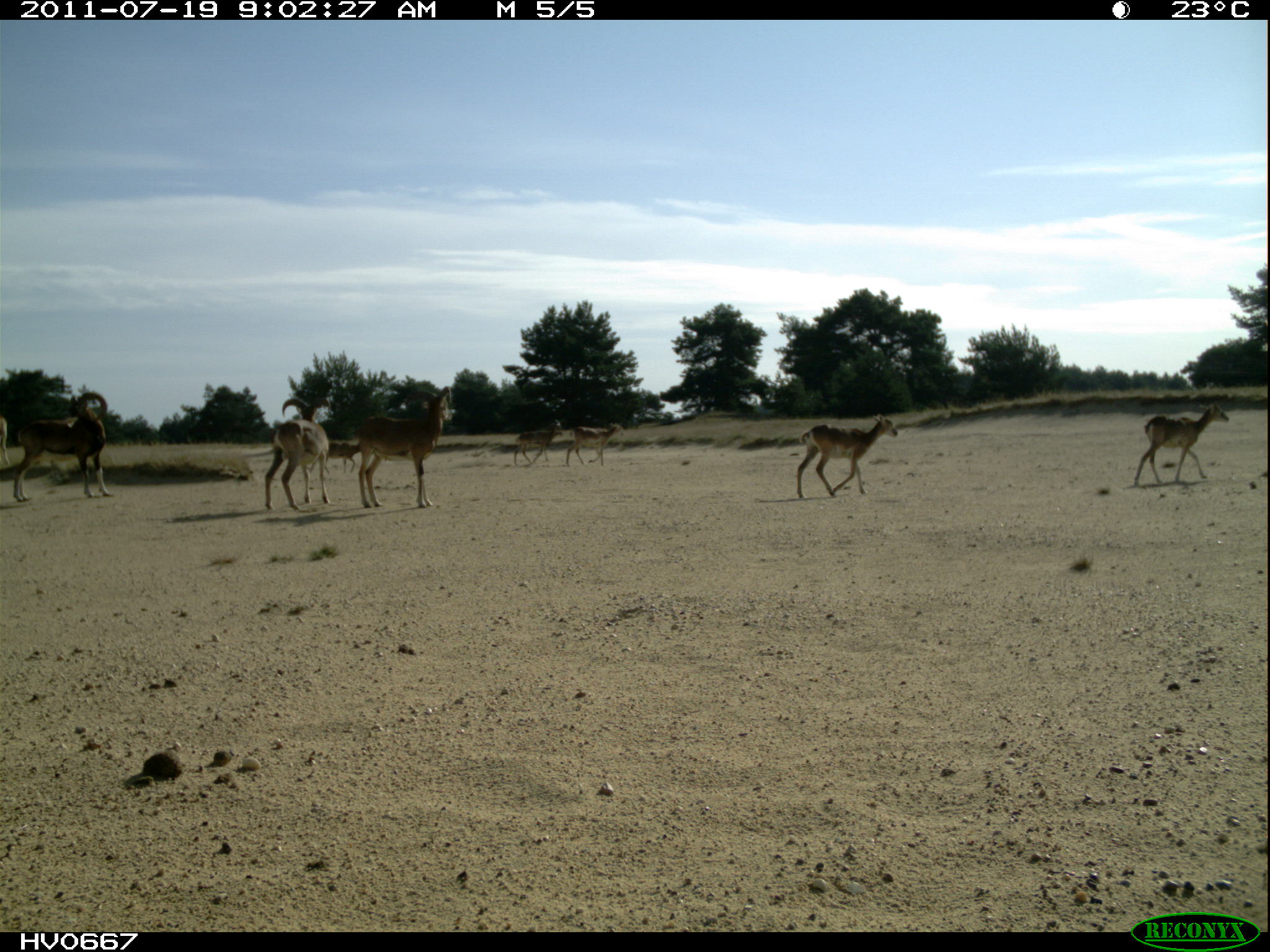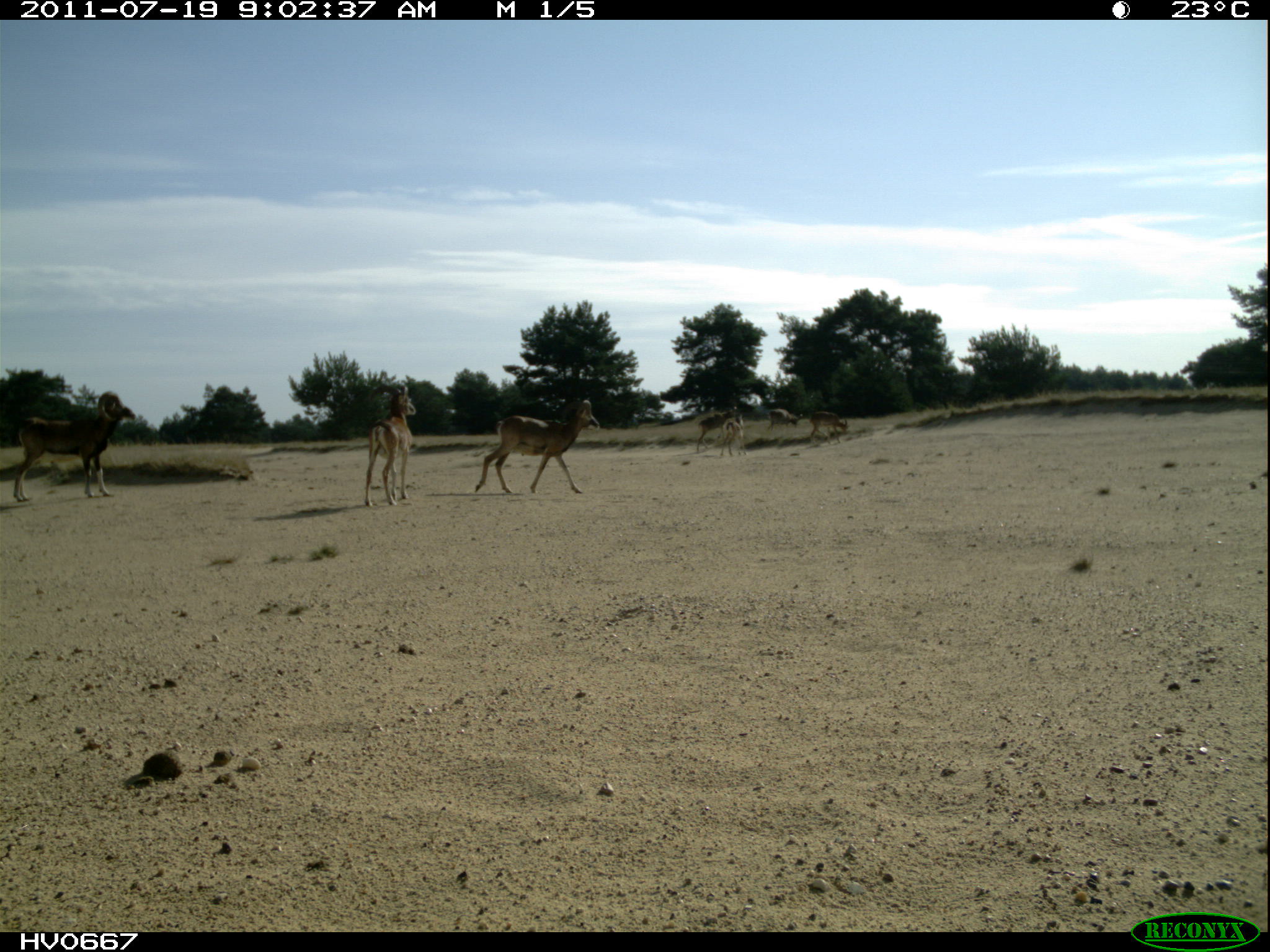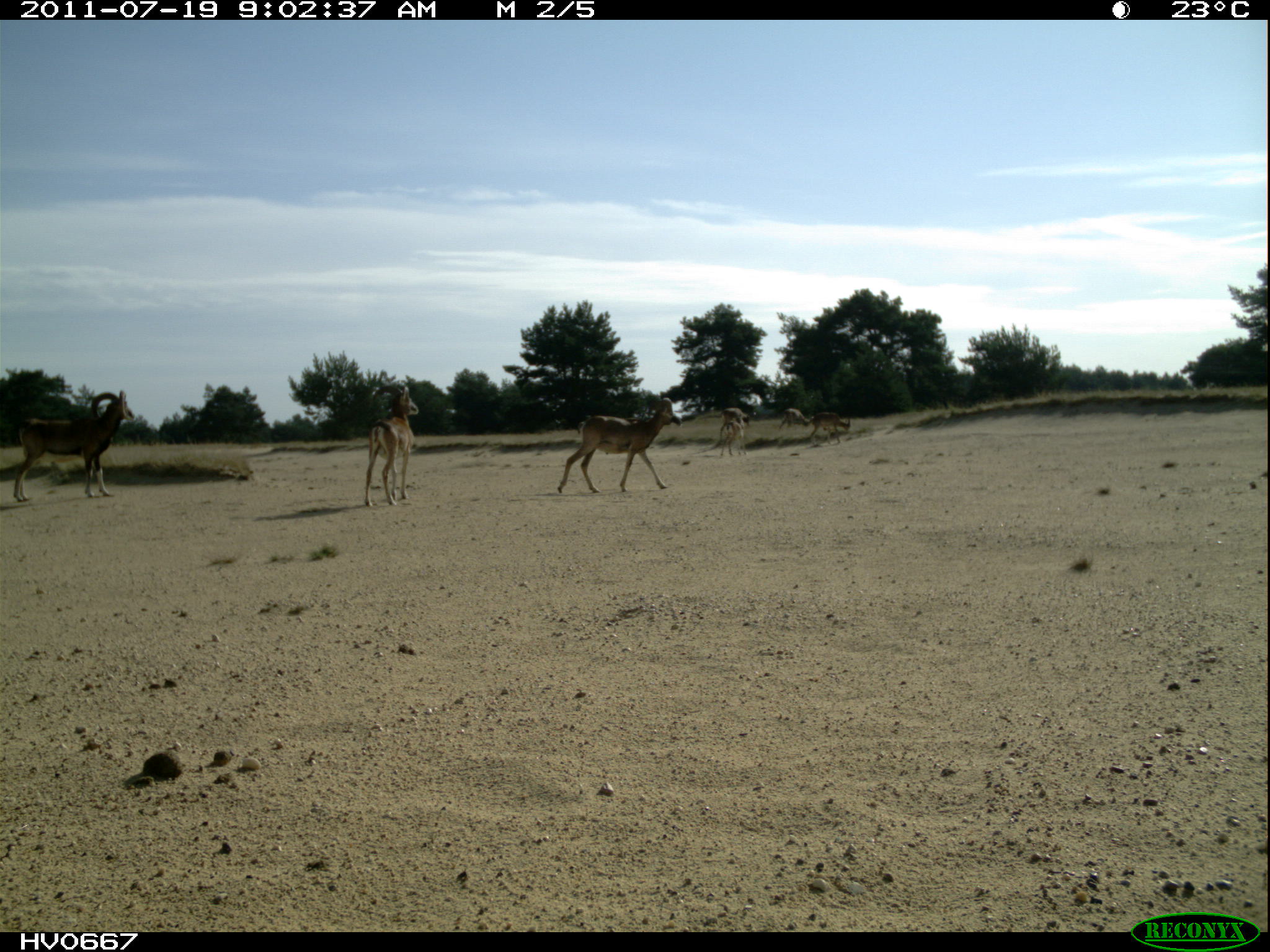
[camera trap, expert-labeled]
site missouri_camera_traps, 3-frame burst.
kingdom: Animalia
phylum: Chordata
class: Mammalia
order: Artiodactyla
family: Bovidae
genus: Ovis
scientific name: Ovis ammon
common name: mouflon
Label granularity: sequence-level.